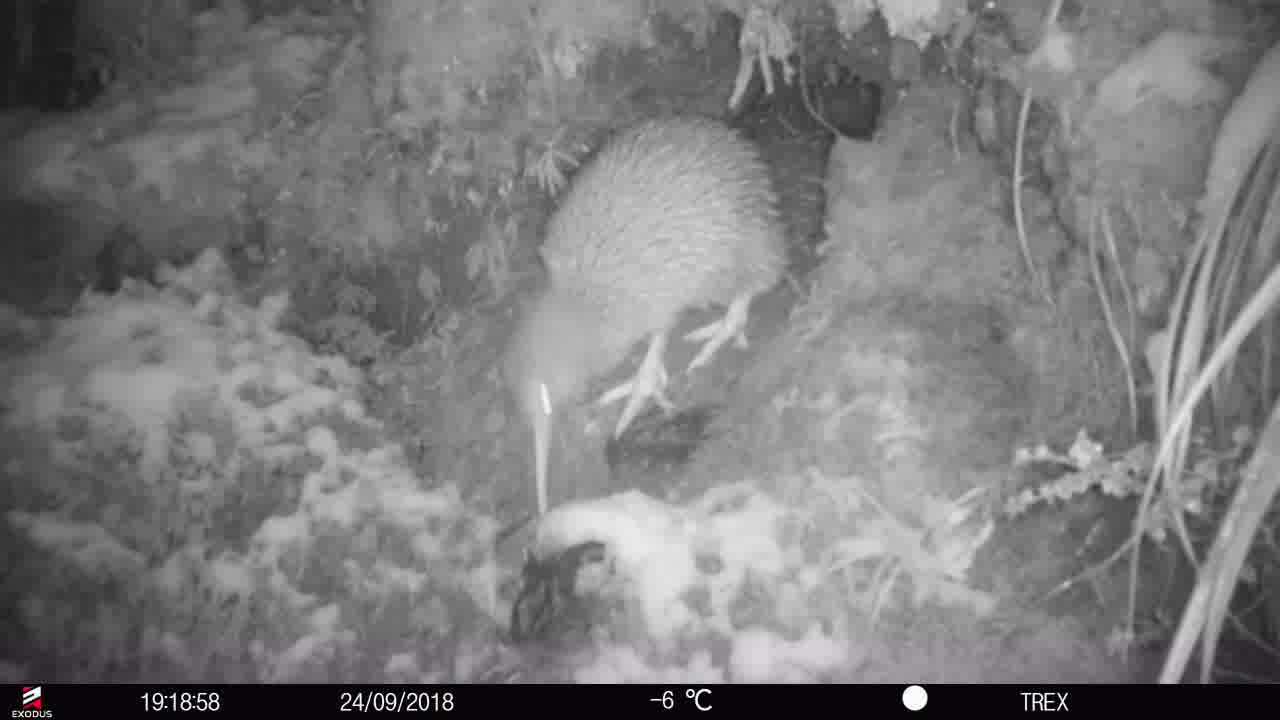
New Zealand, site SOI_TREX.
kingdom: Animalia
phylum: Chordata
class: Aves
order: Apterygiformes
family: Apterygidae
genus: Apteryx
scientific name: Apteryx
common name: kiwi